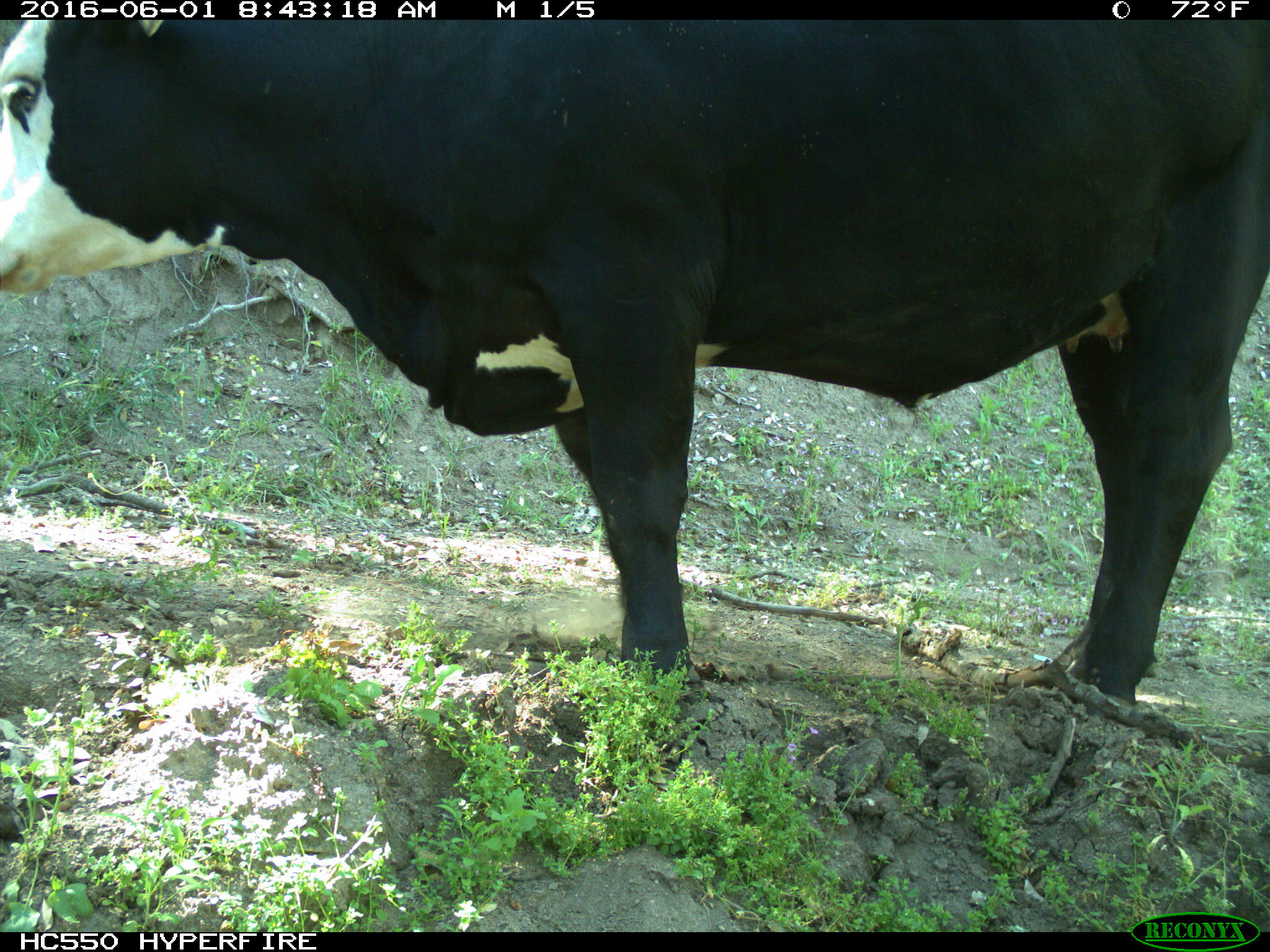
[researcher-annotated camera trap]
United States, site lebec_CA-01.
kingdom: Animalia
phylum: Chordata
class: Mammalia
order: Artiodactyla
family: Bovidae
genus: Bos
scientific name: Bos taurus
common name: domestic cow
Bos taurus (domestic cow).